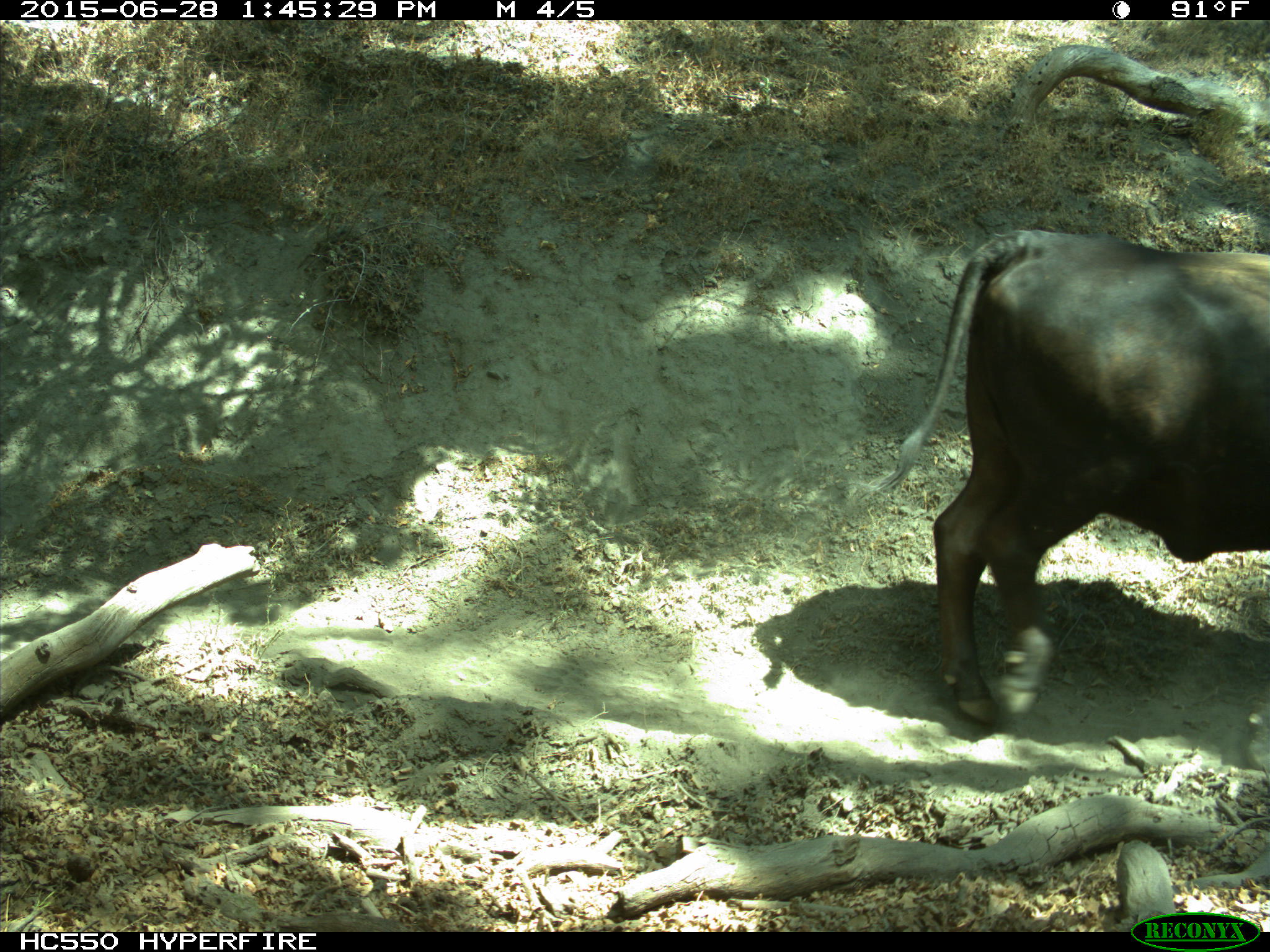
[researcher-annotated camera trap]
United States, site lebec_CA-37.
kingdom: Animalia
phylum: Chordata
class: Mammalia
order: Artiodactyla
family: Bovidae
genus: Bos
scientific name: Bos taurus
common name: domestic cow